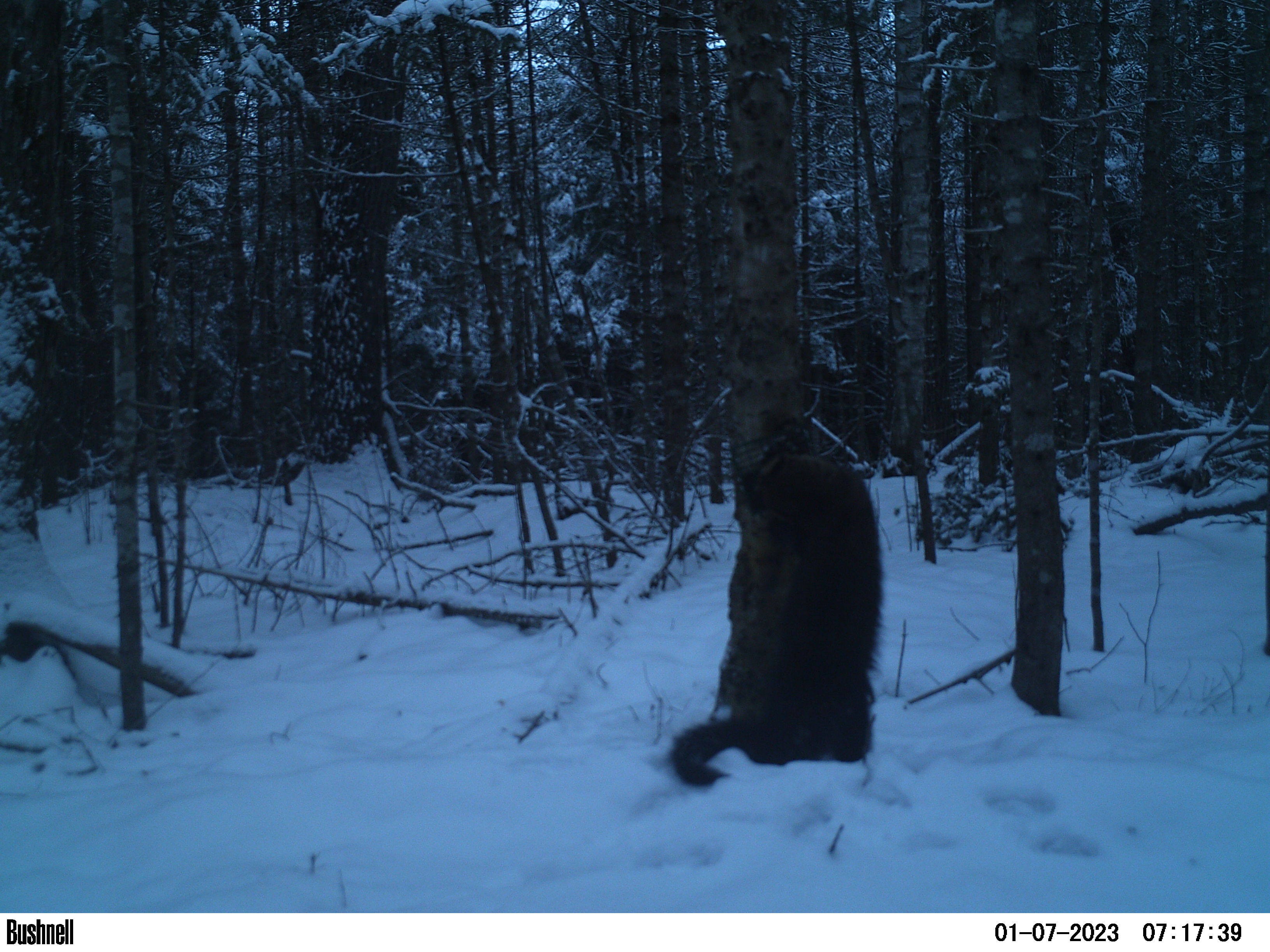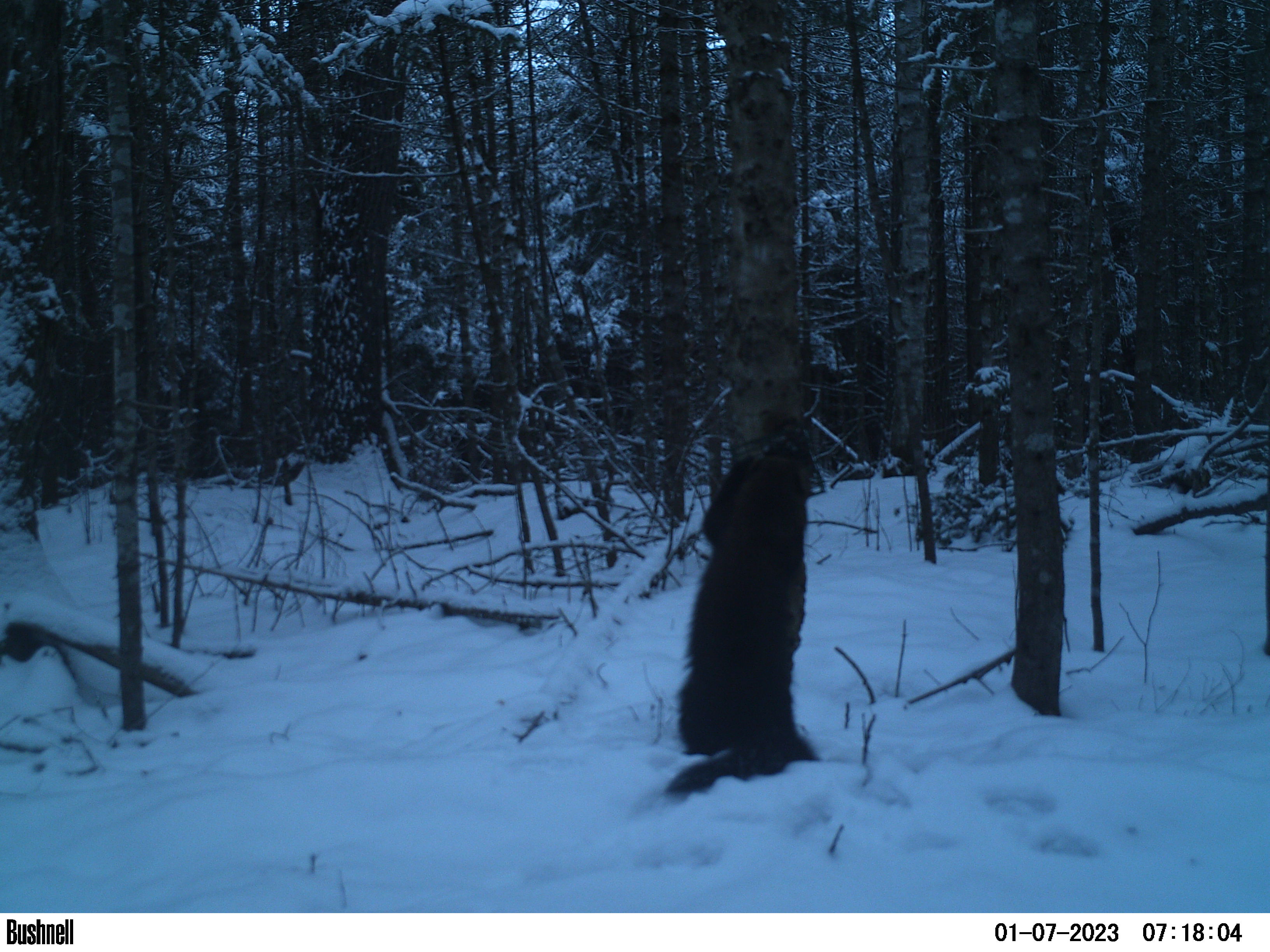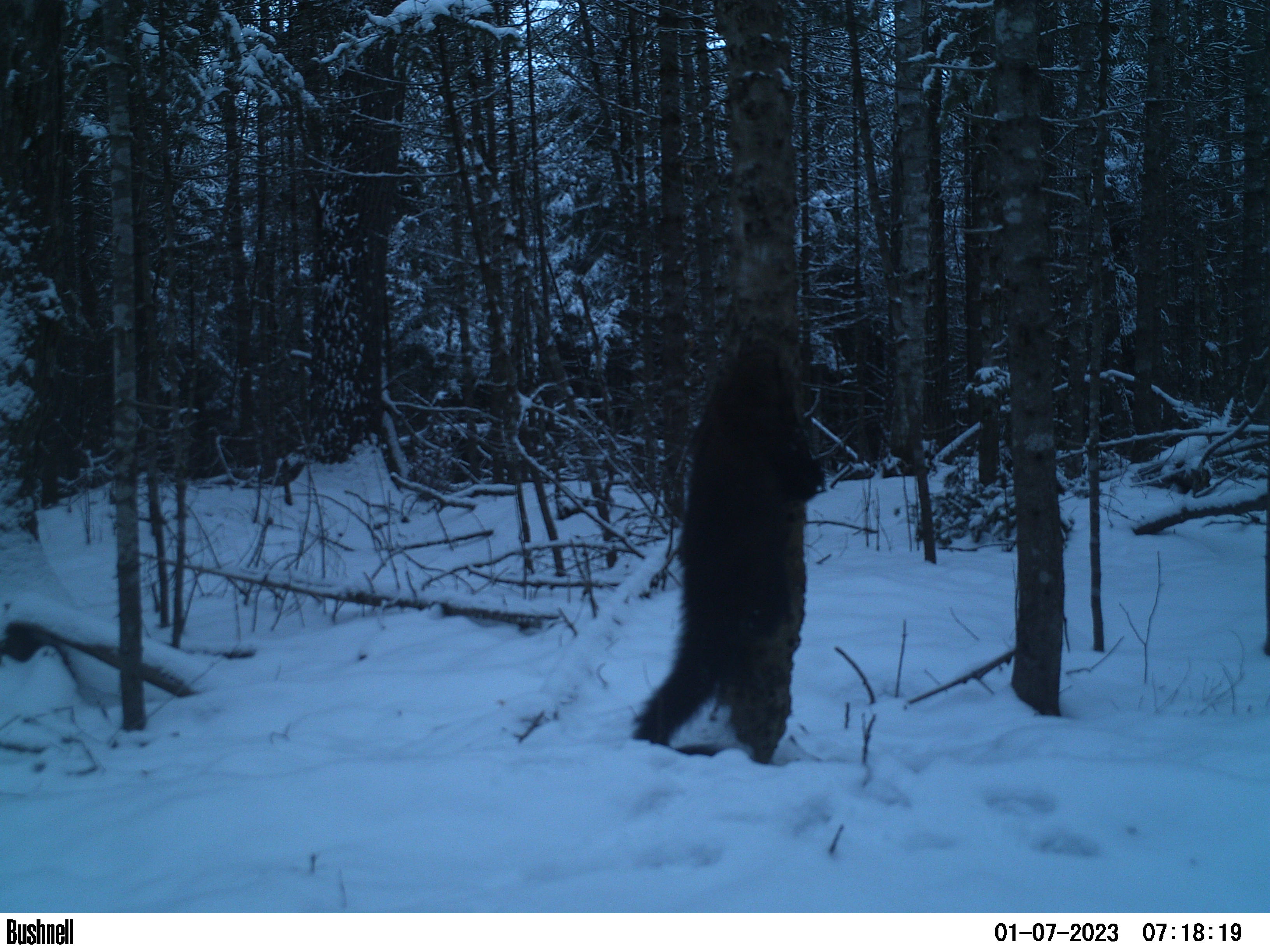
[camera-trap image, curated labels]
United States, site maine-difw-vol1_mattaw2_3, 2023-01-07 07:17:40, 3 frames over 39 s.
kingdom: Animalia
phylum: Chordata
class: Mammalia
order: Carnivora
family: Mustelidae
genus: Pekania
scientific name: Pekania pennanti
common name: fisher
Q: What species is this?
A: Fisher (Pekania pennanti).